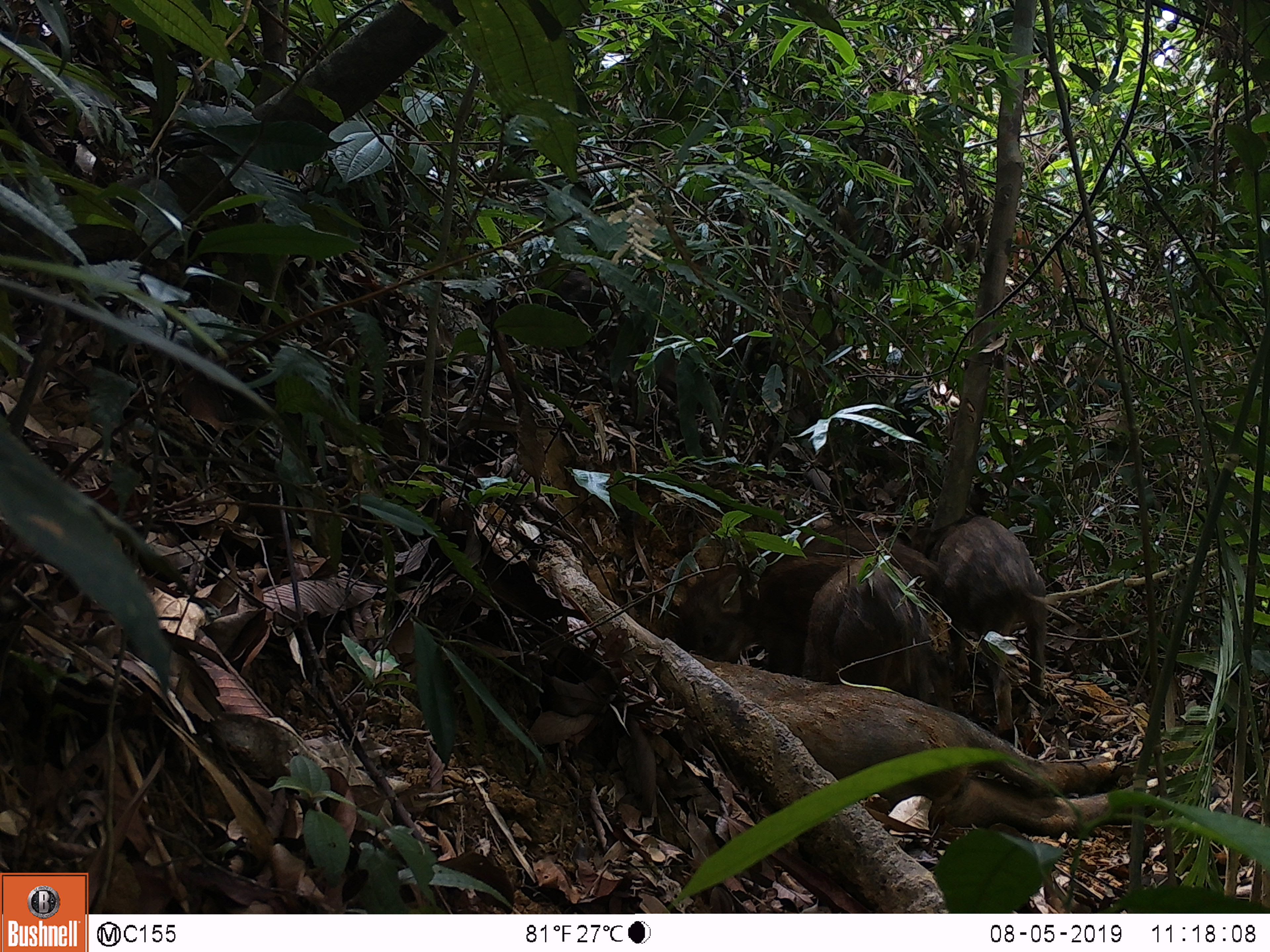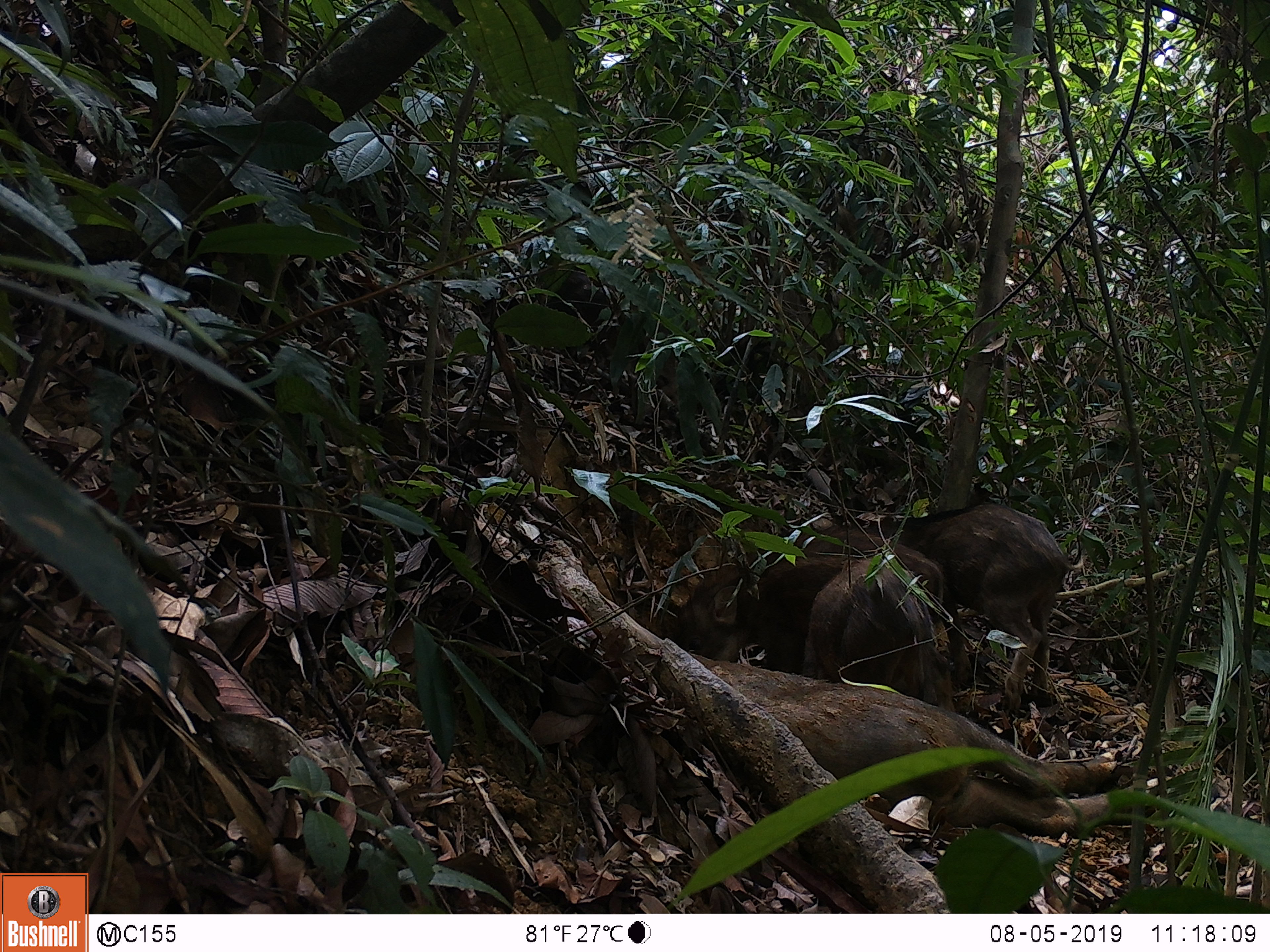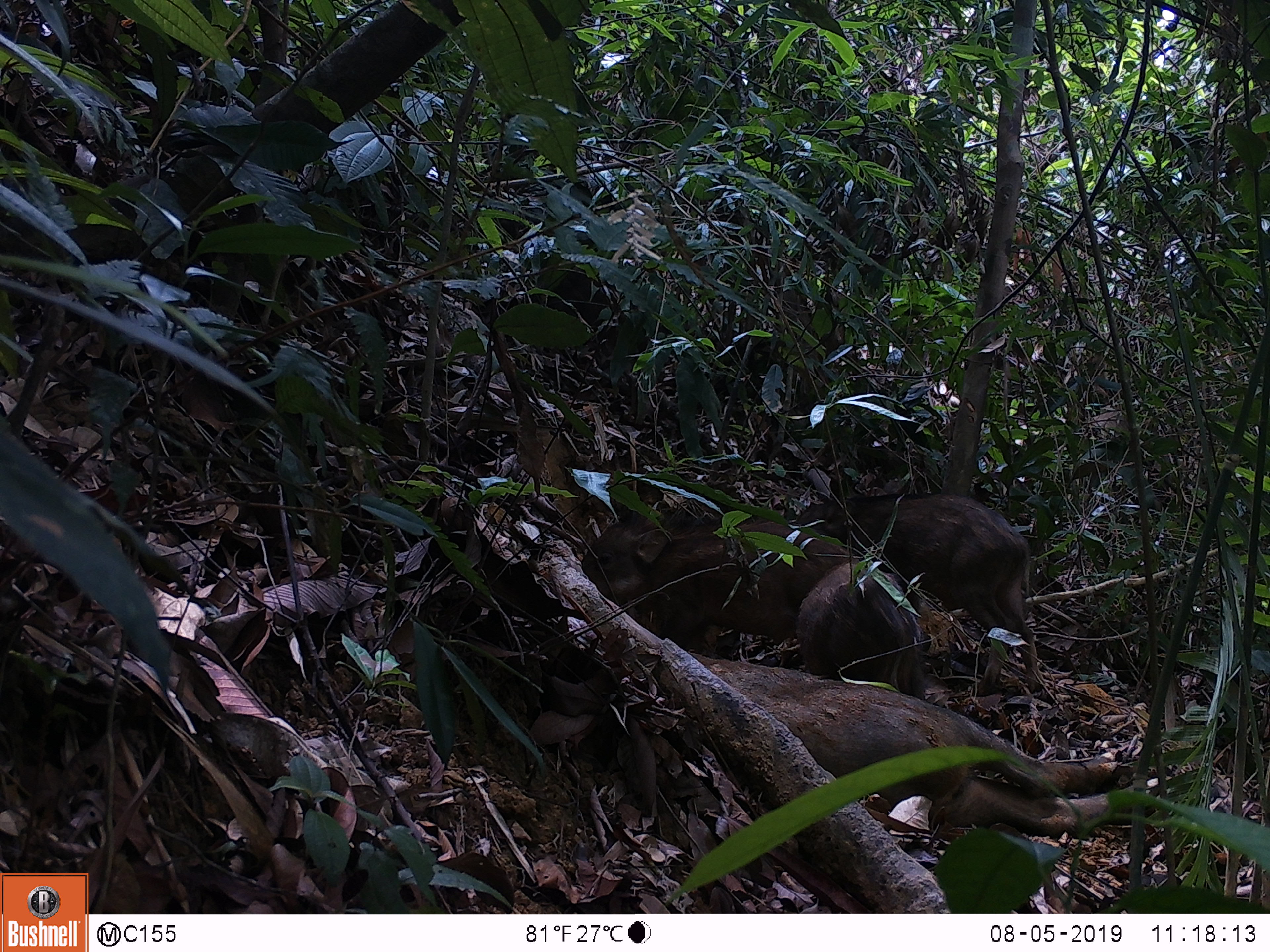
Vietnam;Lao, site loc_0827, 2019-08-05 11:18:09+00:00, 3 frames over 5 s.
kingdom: Animalia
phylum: Chordata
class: Mammalia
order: Artiodactyla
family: Suidae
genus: Sus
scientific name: Sus scrofa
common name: eurasian wild pig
Eurasian wild pig (Sus scrofa). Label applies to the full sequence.